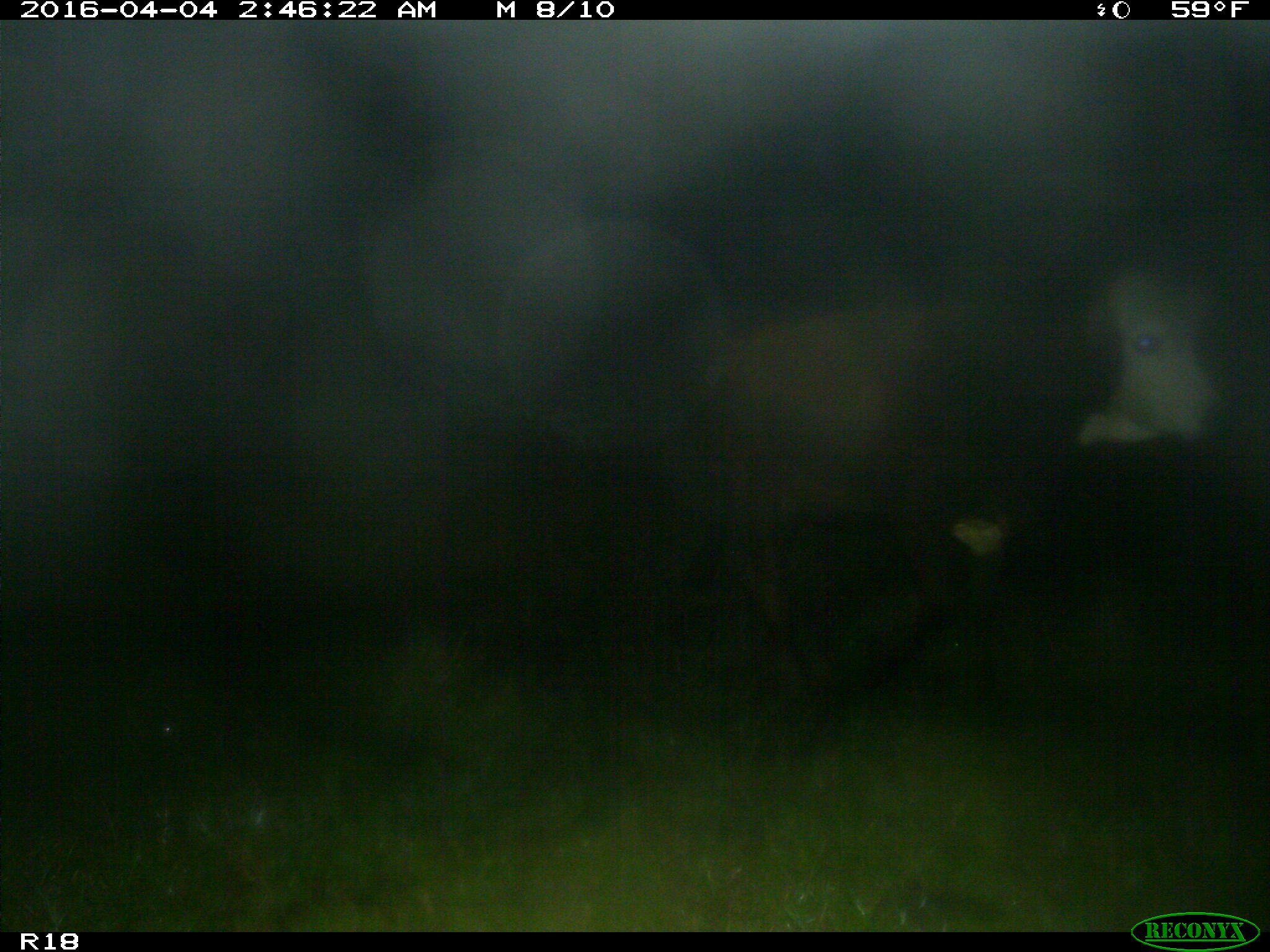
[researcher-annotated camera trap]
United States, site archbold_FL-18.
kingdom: Animalia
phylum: Chordata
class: Mammalia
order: Artiodactyla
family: Bovidae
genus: Bos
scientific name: Bos taurus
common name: domestic cow